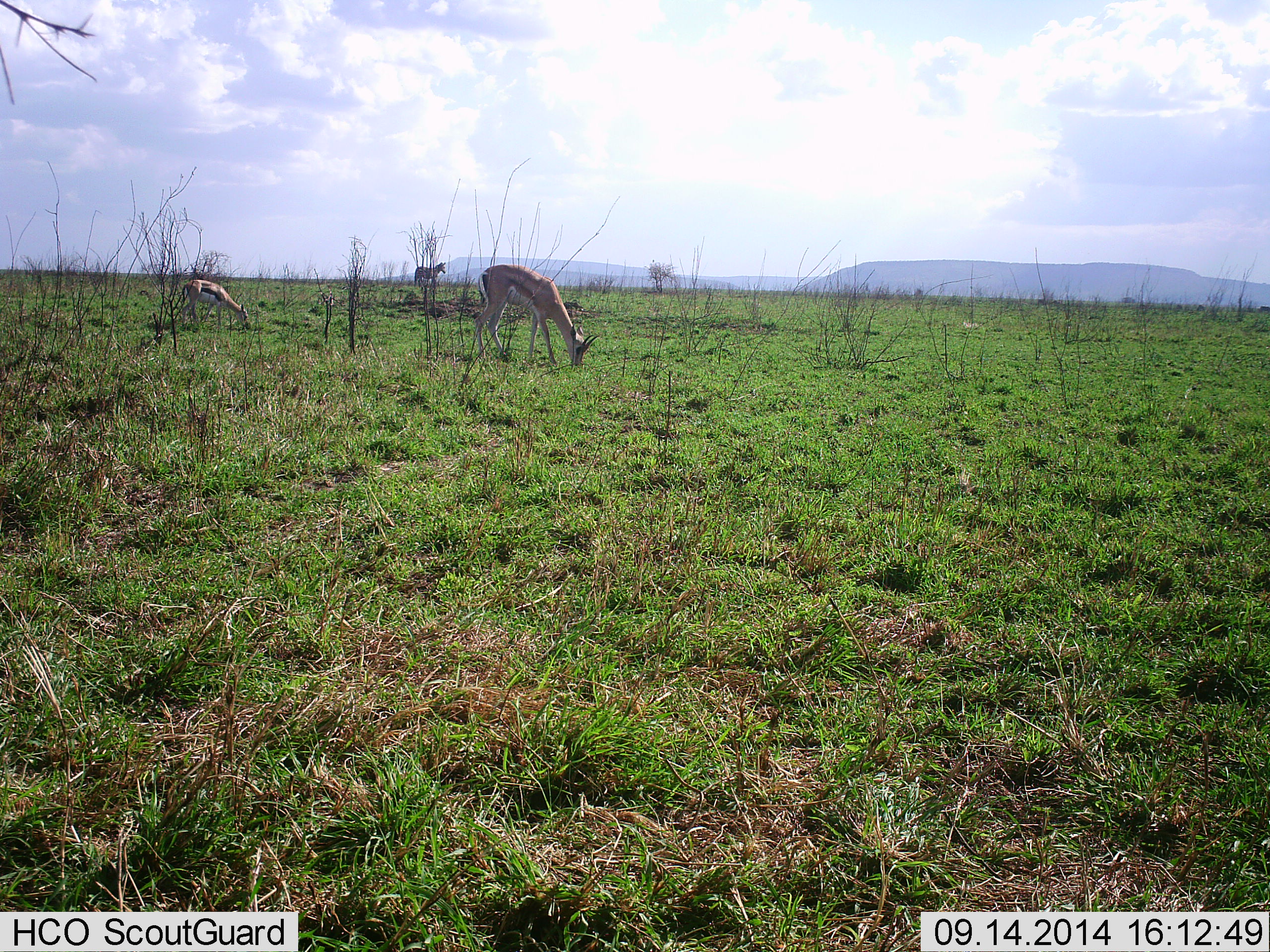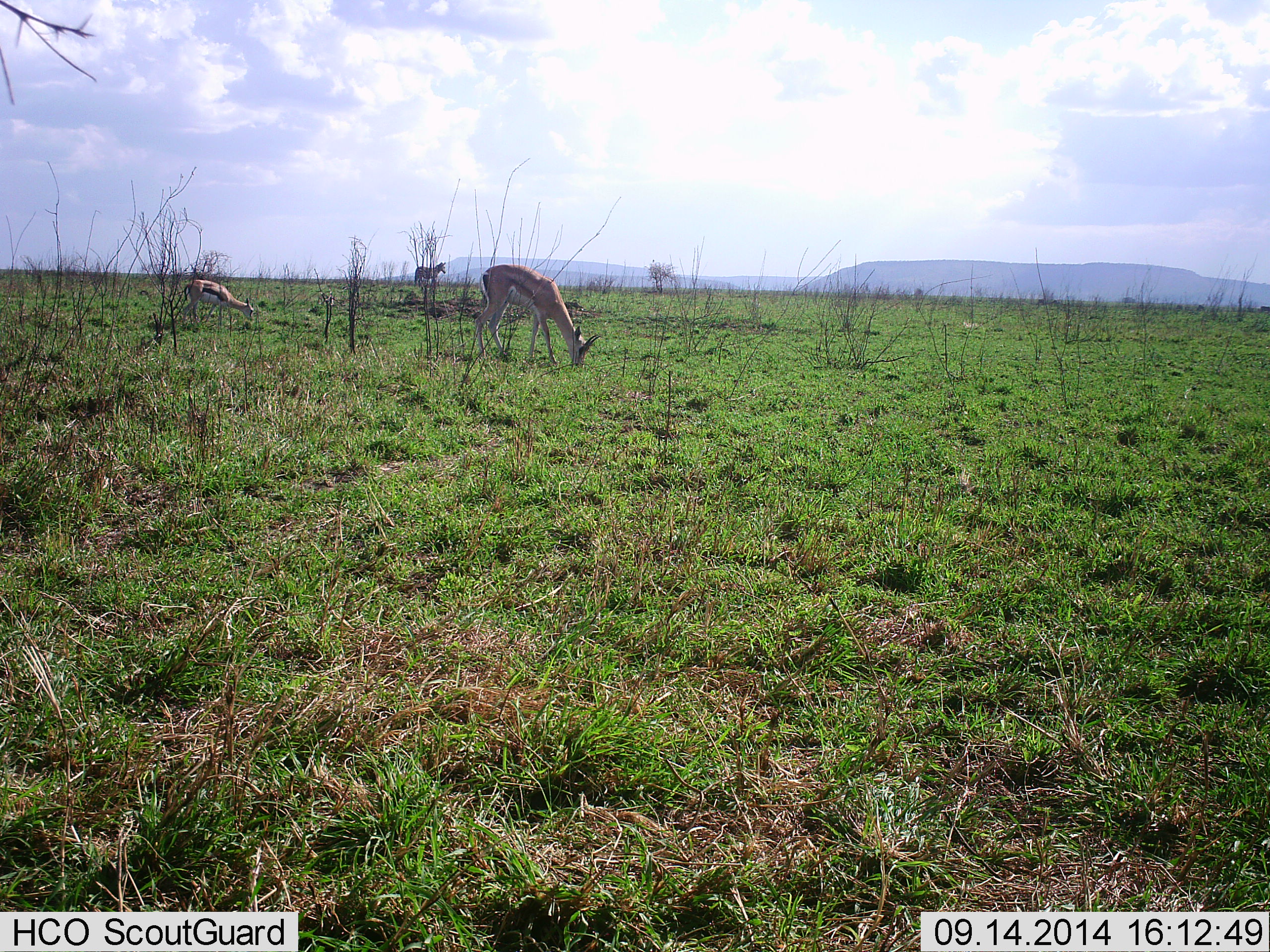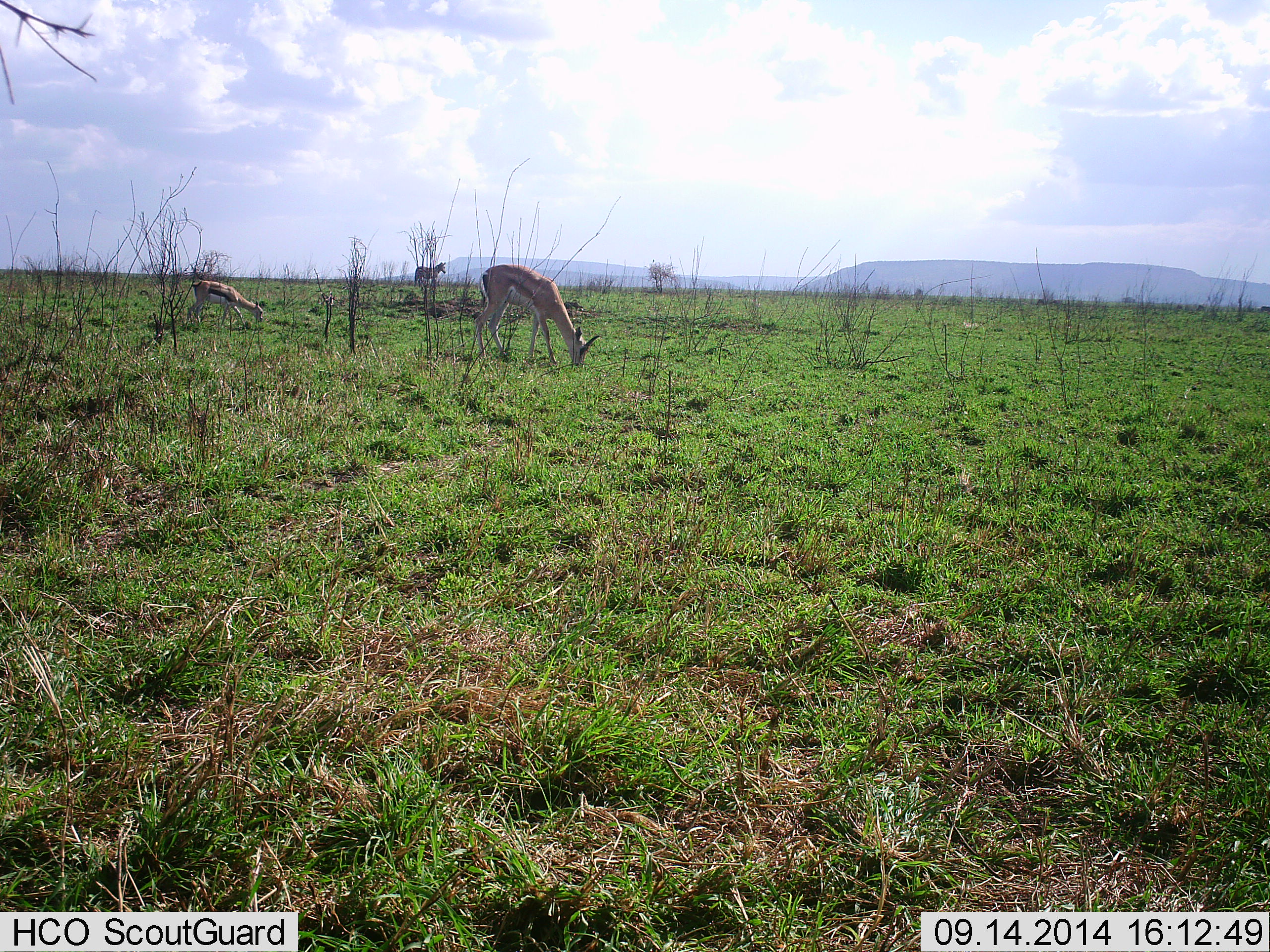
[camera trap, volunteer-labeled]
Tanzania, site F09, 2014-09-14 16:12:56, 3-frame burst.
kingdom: Animalia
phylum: Chordata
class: Mammalia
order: Artiodactyla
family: Bovidae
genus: Eudorcas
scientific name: Eudorcas thomsonii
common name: thomson's gazelle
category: gazellethomsons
Gazellethomsons (thomson's gazelle) (Eudorcas thomsonii), count 2. Behavior (volunteer vote fractions): standing 29%, resting 0%, moving 0%, interacting 0%. Young present (vote fraction): 5%. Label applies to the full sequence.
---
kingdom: Animalia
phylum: Chordata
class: Mammalia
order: Perissodactyla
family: Equidae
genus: Equus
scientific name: Equus quagga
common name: plains zebra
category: zebra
Zebra (plains zebra) (Equus quagga), count 1. Behavior (volunteer vote fractions): standing 100%, resting 0%, moving 0%, interacting 0%. Young present (vote fraction): 0%. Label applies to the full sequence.